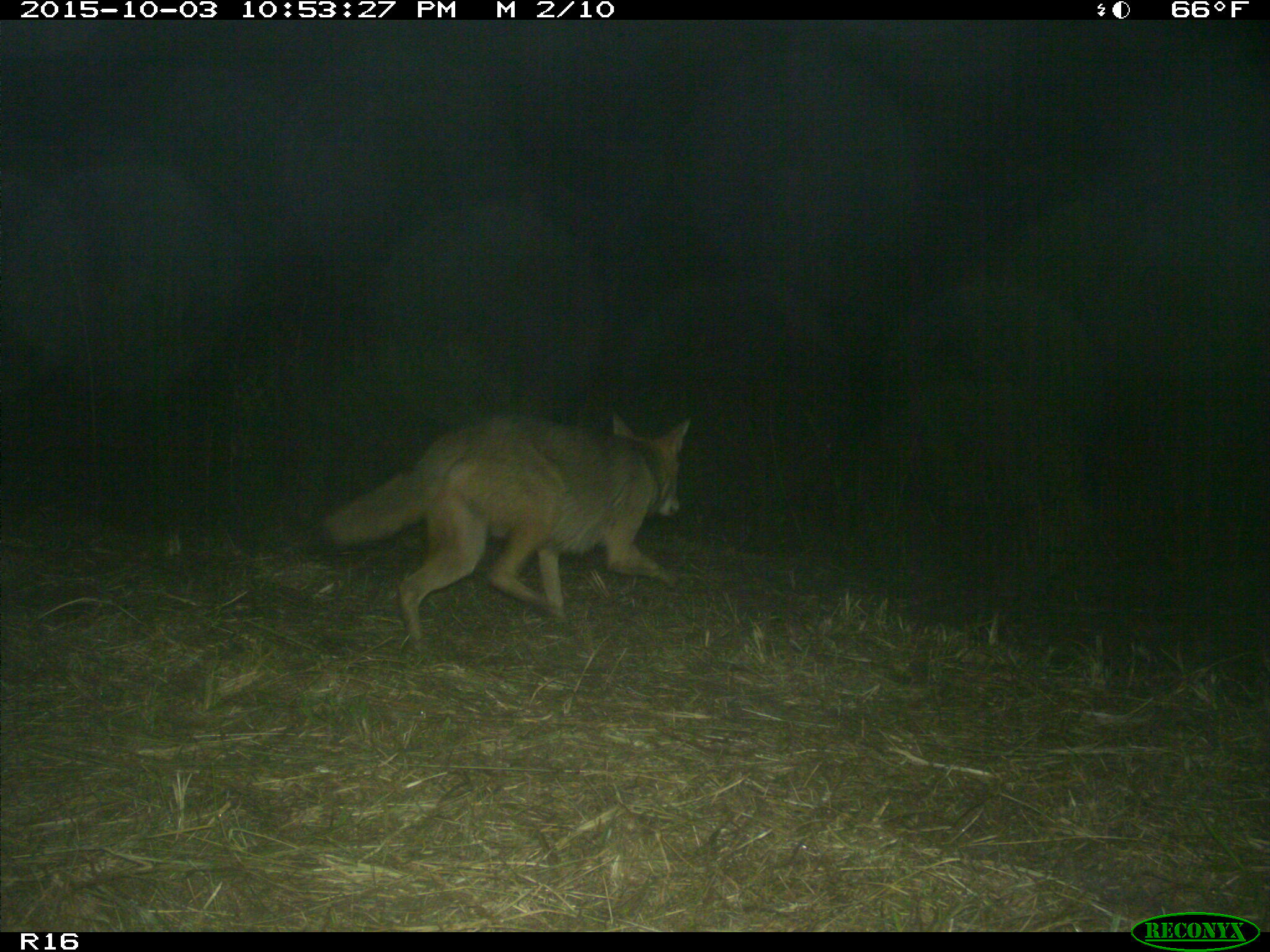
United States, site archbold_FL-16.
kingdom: Animalia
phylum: Chordata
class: Mammalia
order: Carnivora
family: Canidae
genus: Canis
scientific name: Canis latrans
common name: coyote